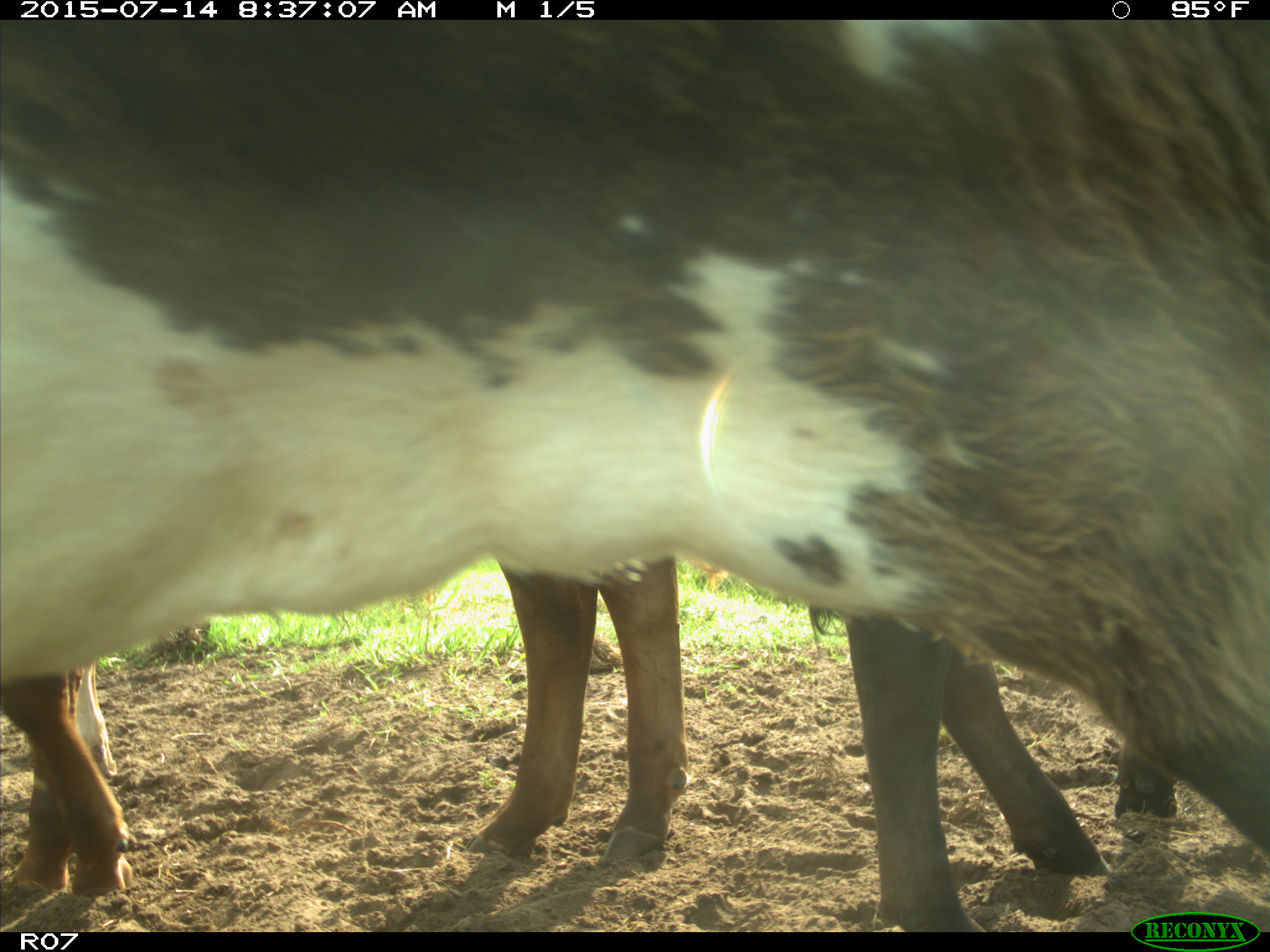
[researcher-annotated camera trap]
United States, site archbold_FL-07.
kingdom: Animalia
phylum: Chordata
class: Mammalia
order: Artiodactyla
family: Bovidae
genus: Bos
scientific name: Bos taurus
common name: domestic cow